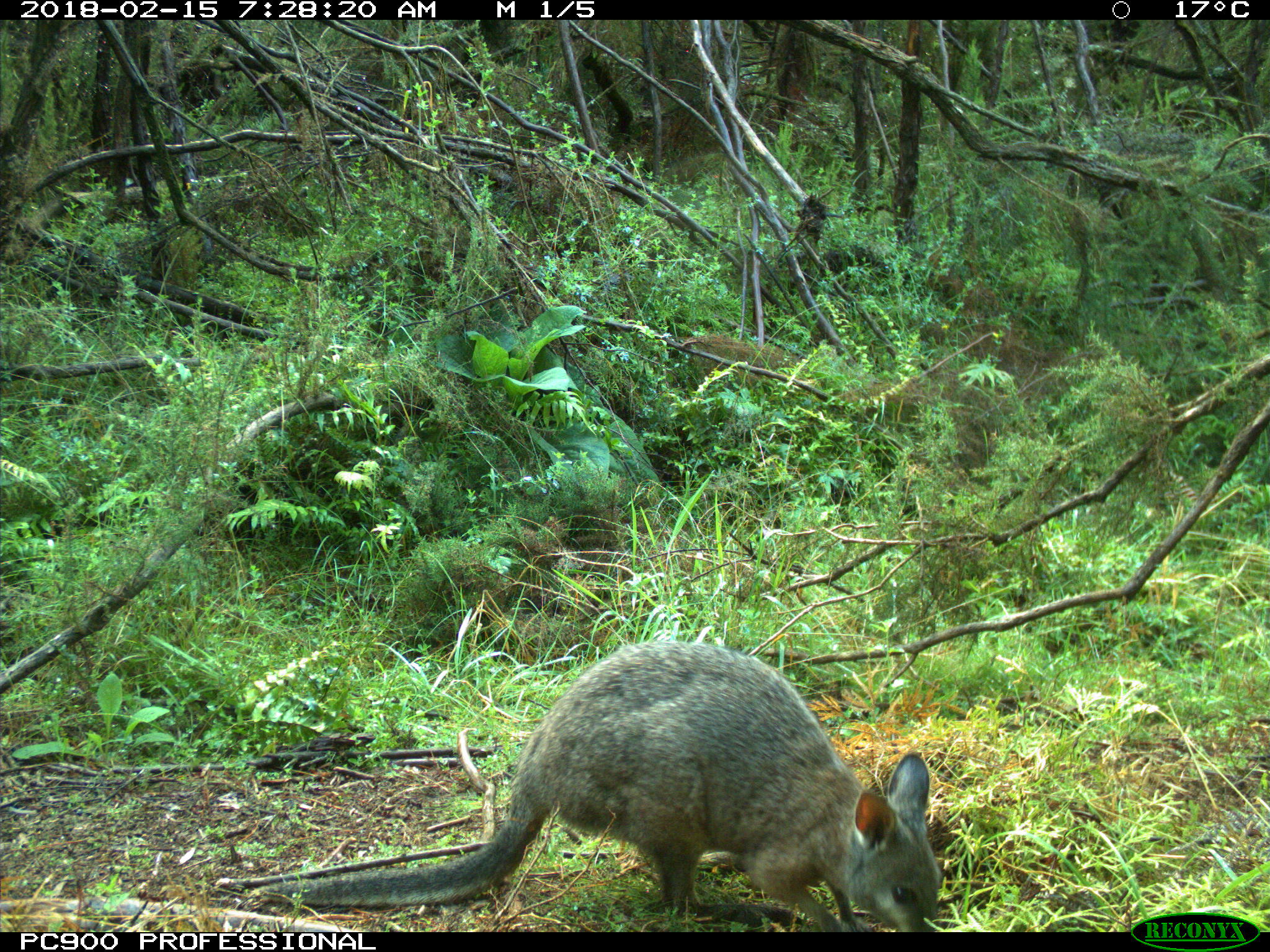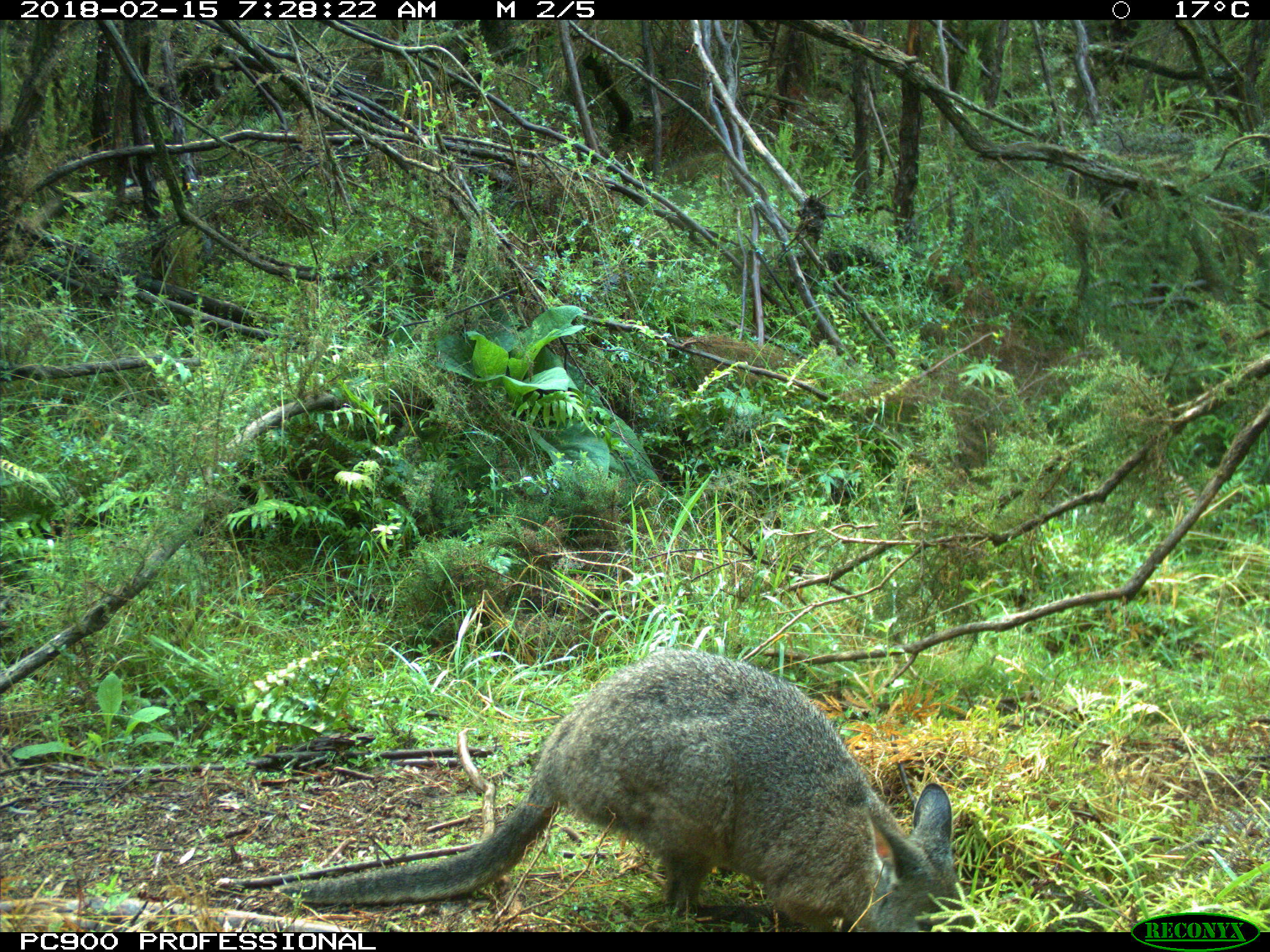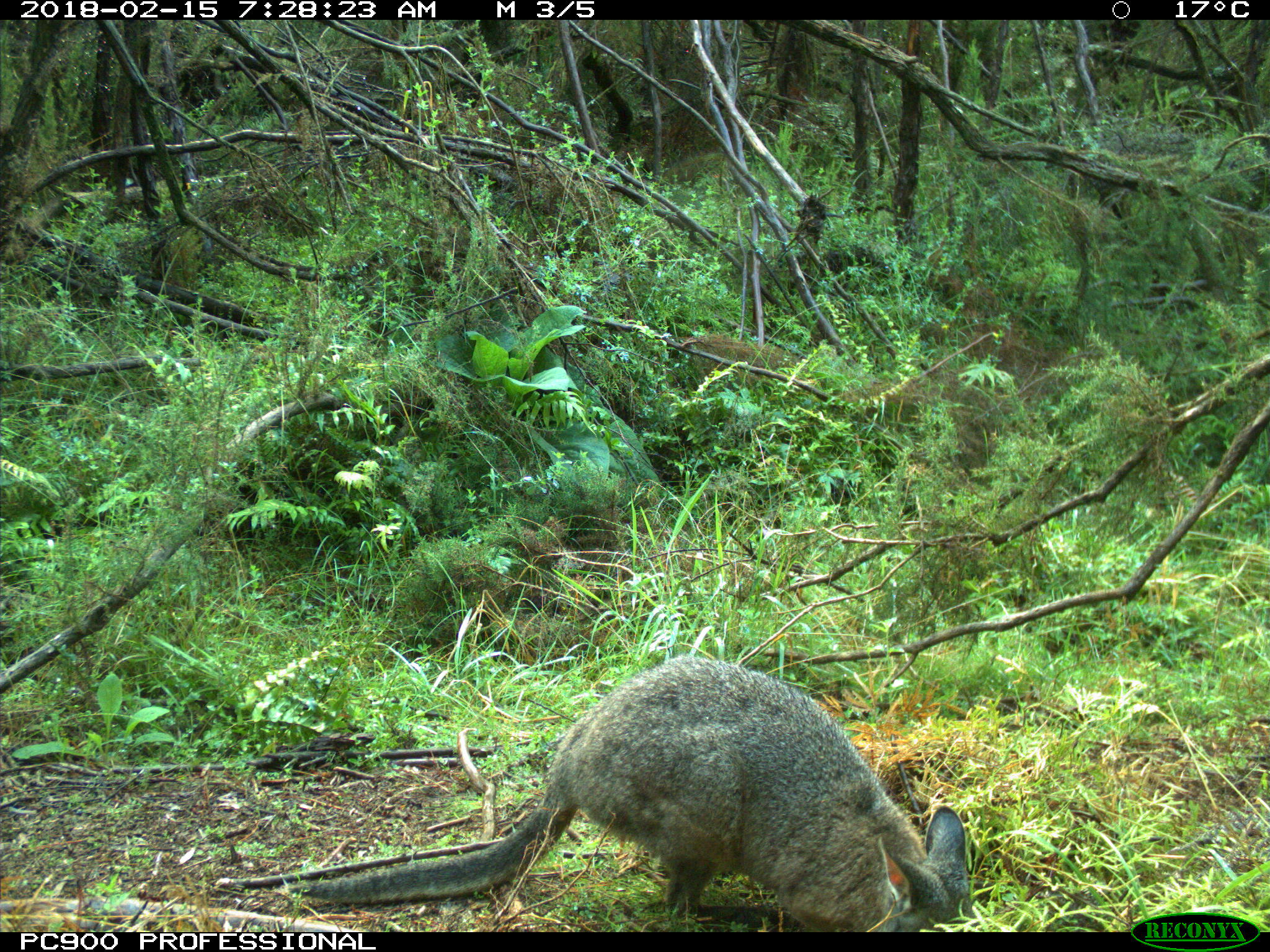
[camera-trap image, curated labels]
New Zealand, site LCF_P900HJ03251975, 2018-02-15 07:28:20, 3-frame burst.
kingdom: Animalia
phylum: Chordata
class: Mammalia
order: Diprotodontia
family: Macropodidae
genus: Notamacropus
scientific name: Notamacropus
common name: wallaby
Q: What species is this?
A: Wallaby (Notamacropus).